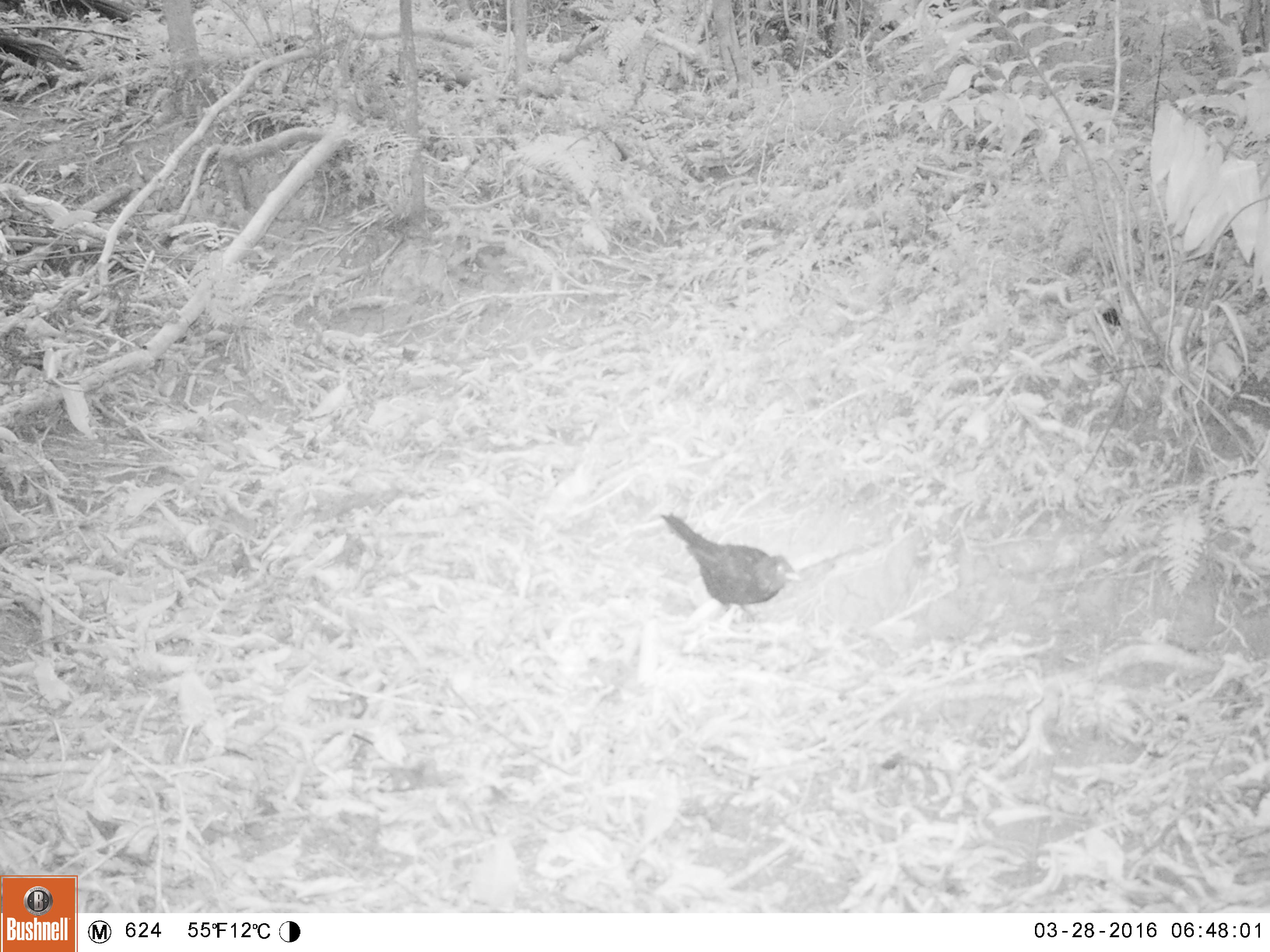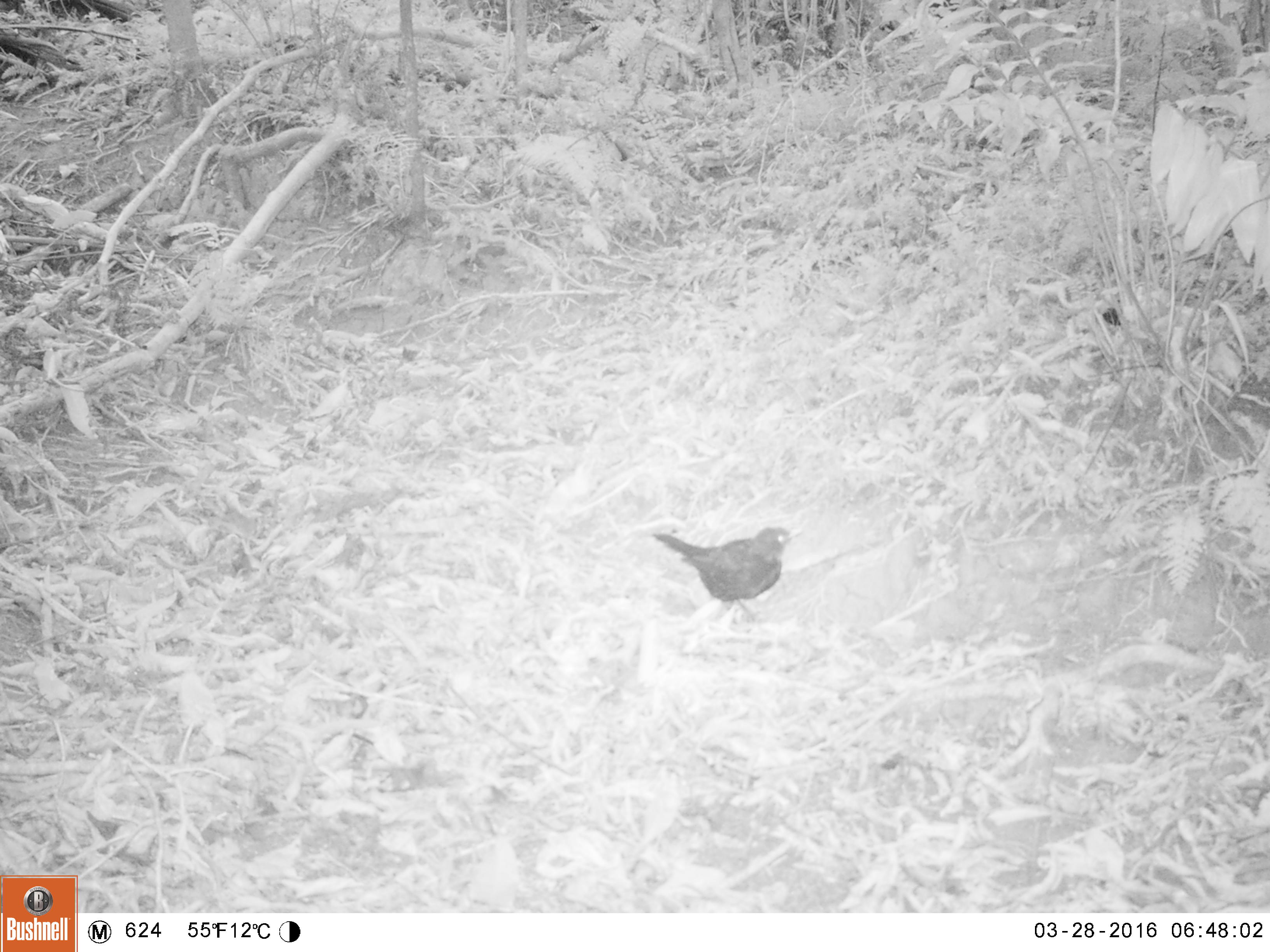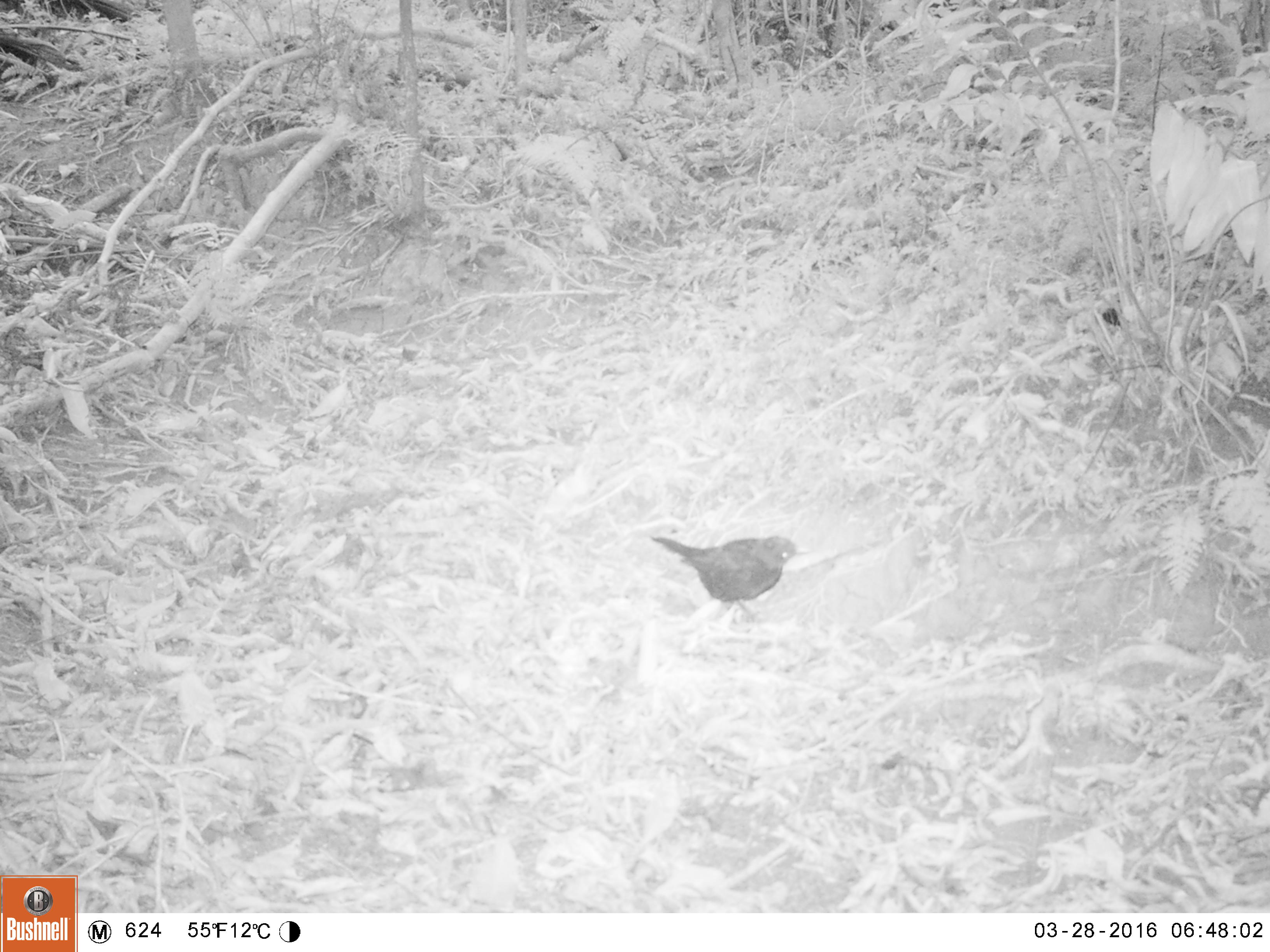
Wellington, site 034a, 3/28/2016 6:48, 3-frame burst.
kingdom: Animalia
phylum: Chordata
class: Aves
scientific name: Aves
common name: bird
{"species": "bird (Aves)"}